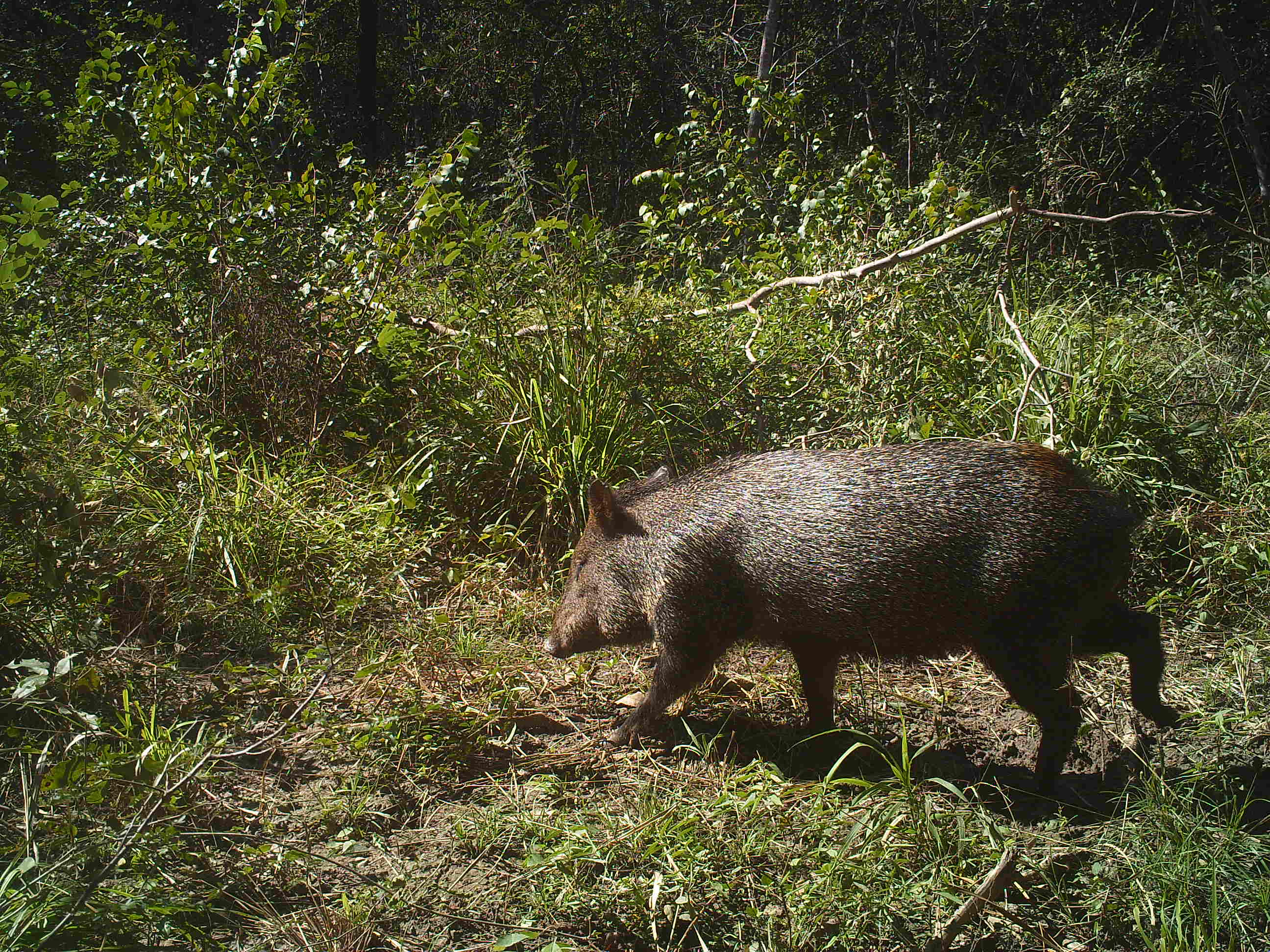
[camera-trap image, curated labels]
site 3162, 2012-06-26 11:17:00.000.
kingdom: Animalia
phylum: Chordata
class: Mammalia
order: Artiodactyla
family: Tayassuidae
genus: Pecari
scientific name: Pecari tajacu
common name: collared peccary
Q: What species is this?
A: Pecari tajacu (collared peccary).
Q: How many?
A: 1.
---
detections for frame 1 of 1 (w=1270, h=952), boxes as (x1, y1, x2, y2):
pecari tajacu: (541, 441, 1175, 792)